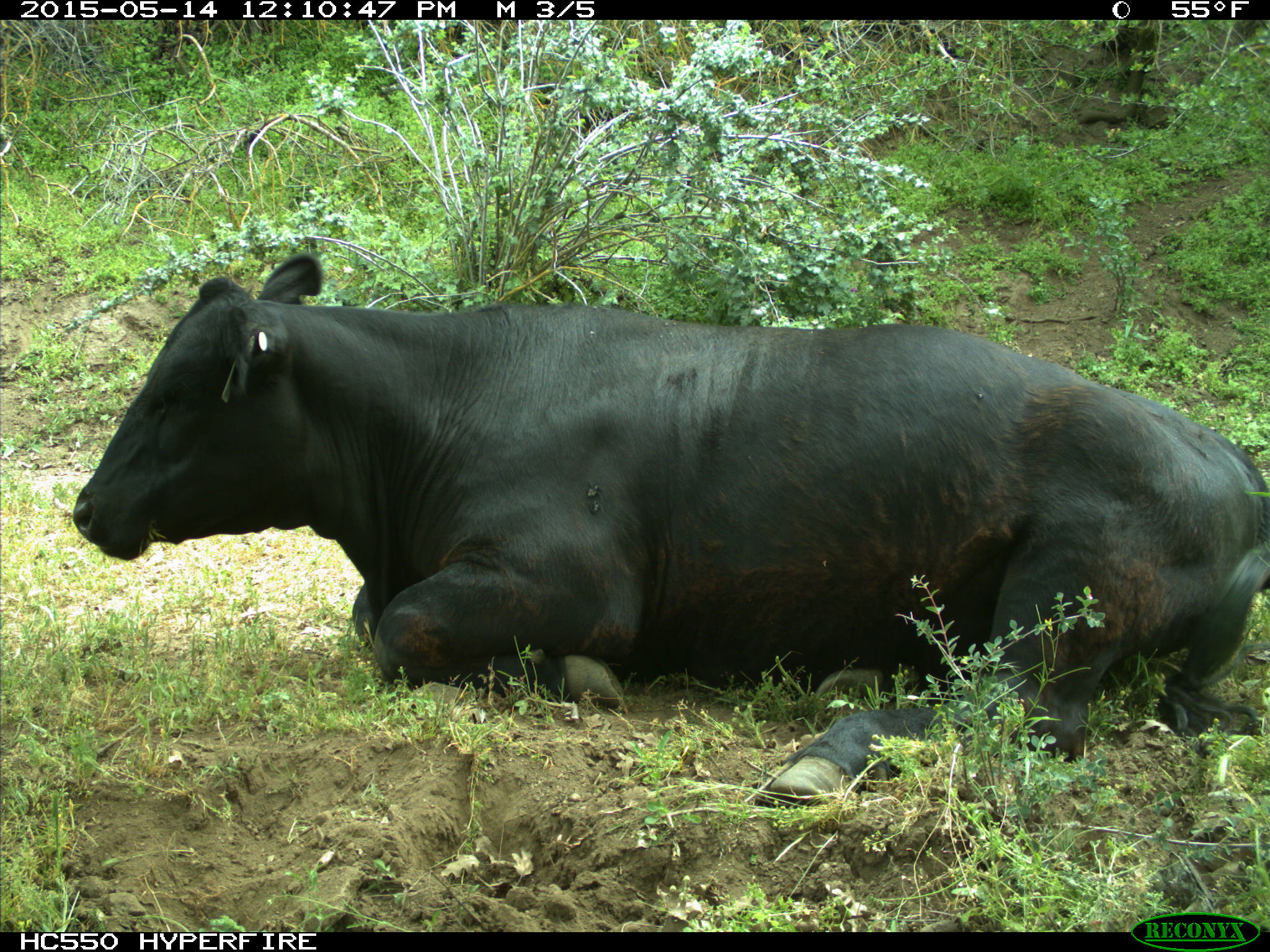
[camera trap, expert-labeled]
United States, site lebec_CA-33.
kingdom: Animalia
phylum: Chordata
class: Mammalia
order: Artiodactyla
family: Bovidae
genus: Bos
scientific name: Bos taurus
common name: domestic cow